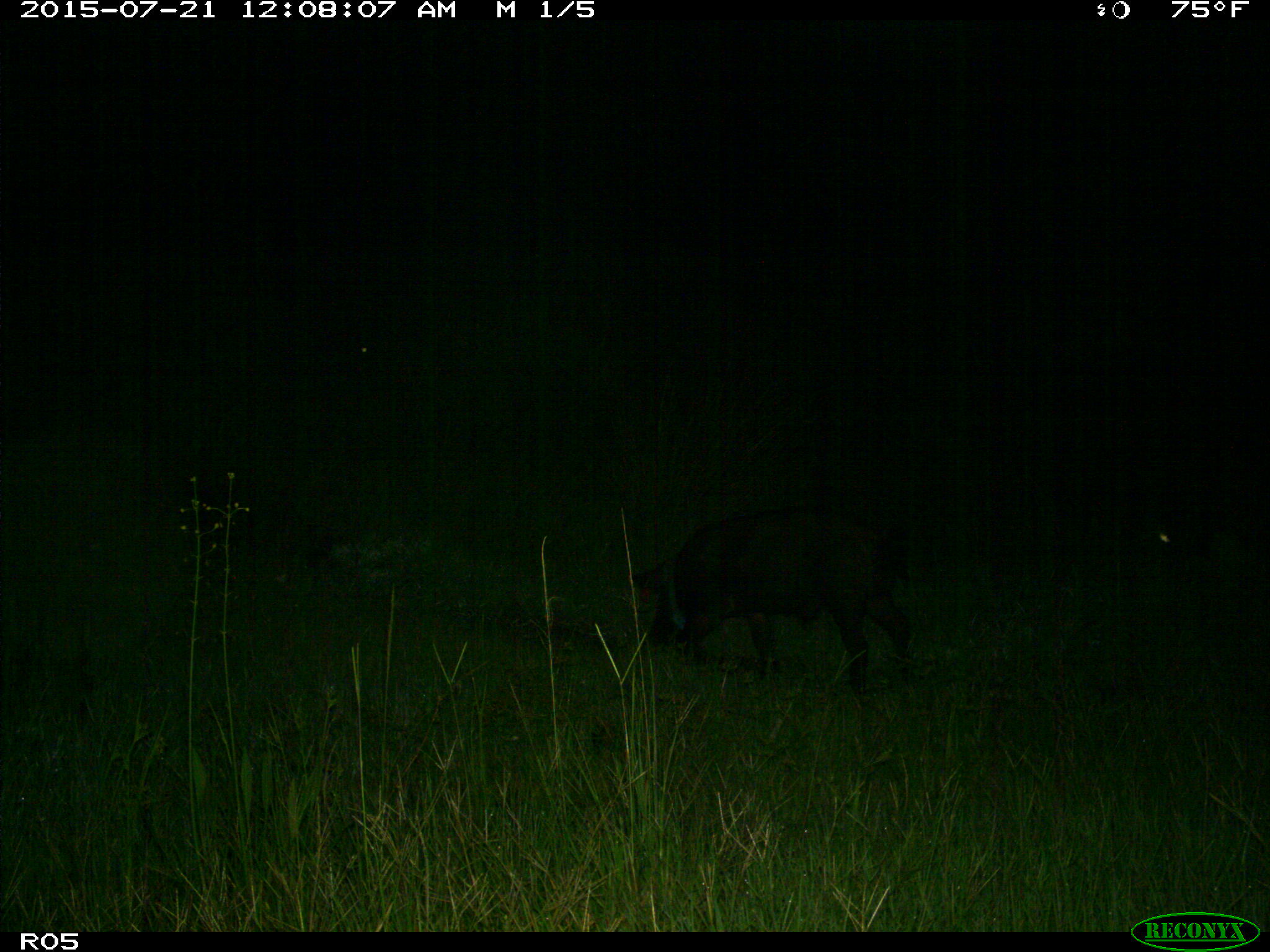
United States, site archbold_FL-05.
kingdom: Animalia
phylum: Chordata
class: Mammalia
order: Artiodactyla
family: Suidae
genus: Sus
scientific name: Sus scrofa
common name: wild boar